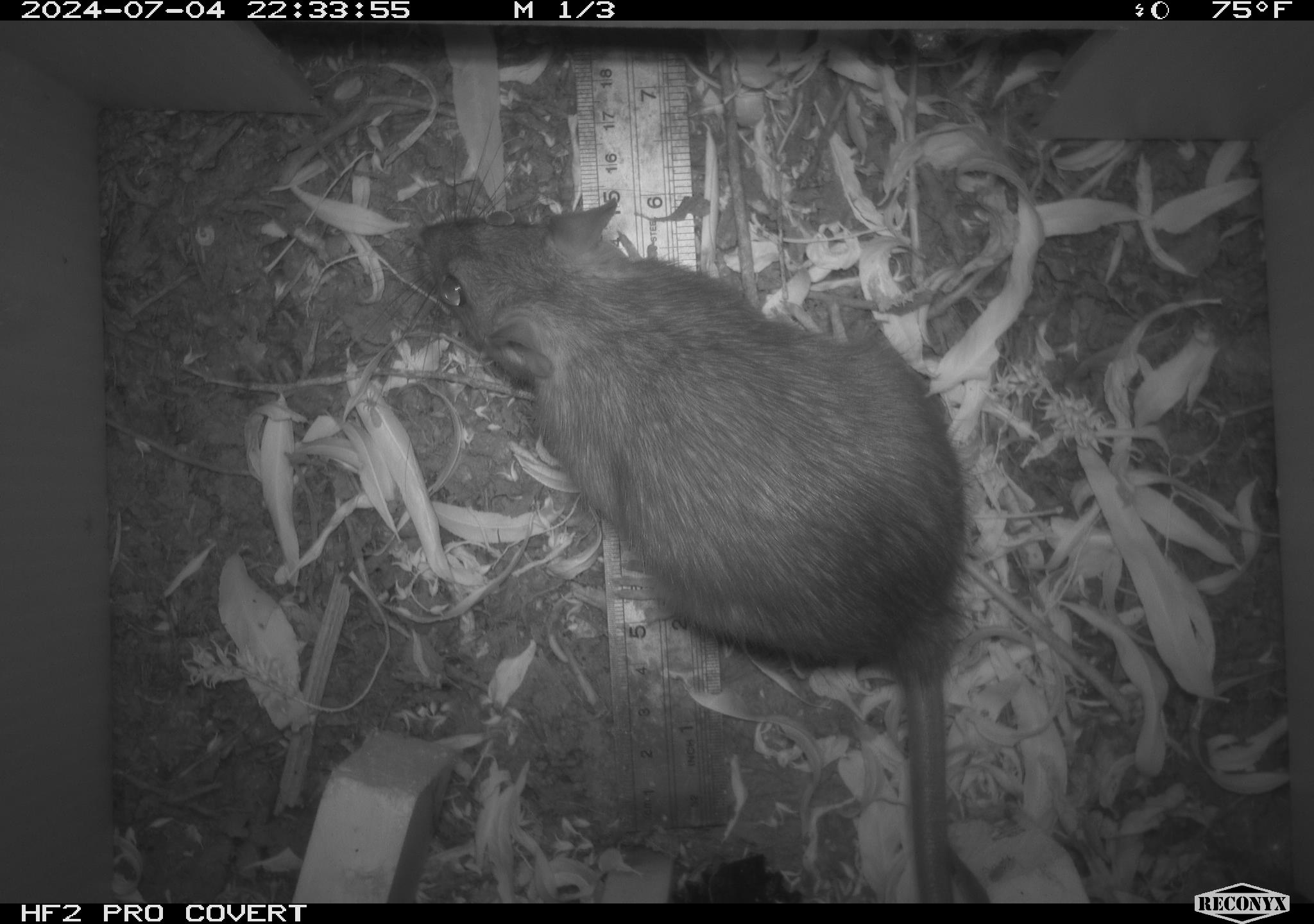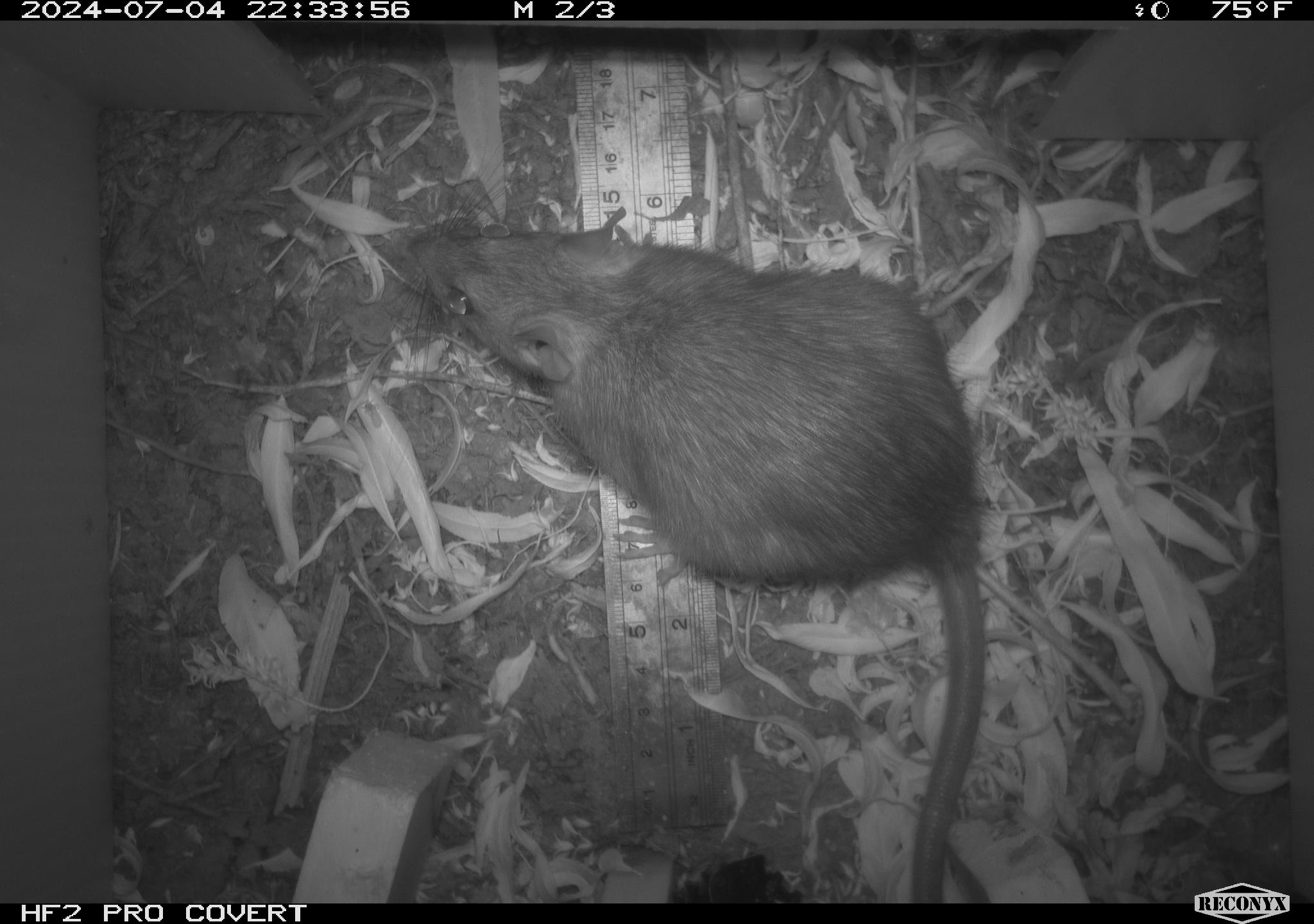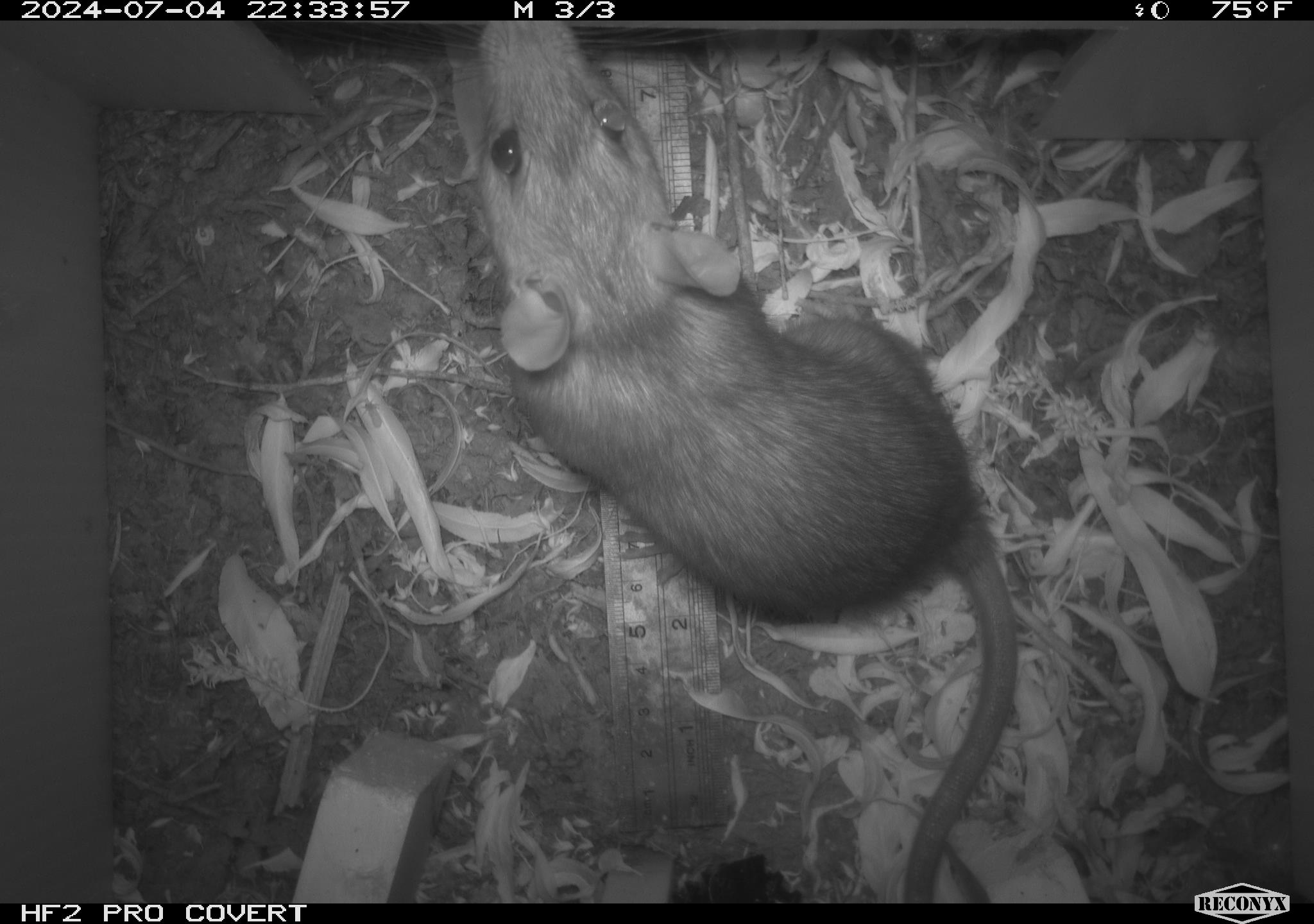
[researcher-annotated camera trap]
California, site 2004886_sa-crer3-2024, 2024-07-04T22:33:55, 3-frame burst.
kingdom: Animalia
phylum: Chordata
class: Mammalia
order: Rodentia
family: Muridae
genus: Rattus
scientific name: Rattus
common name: rat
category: rattus species